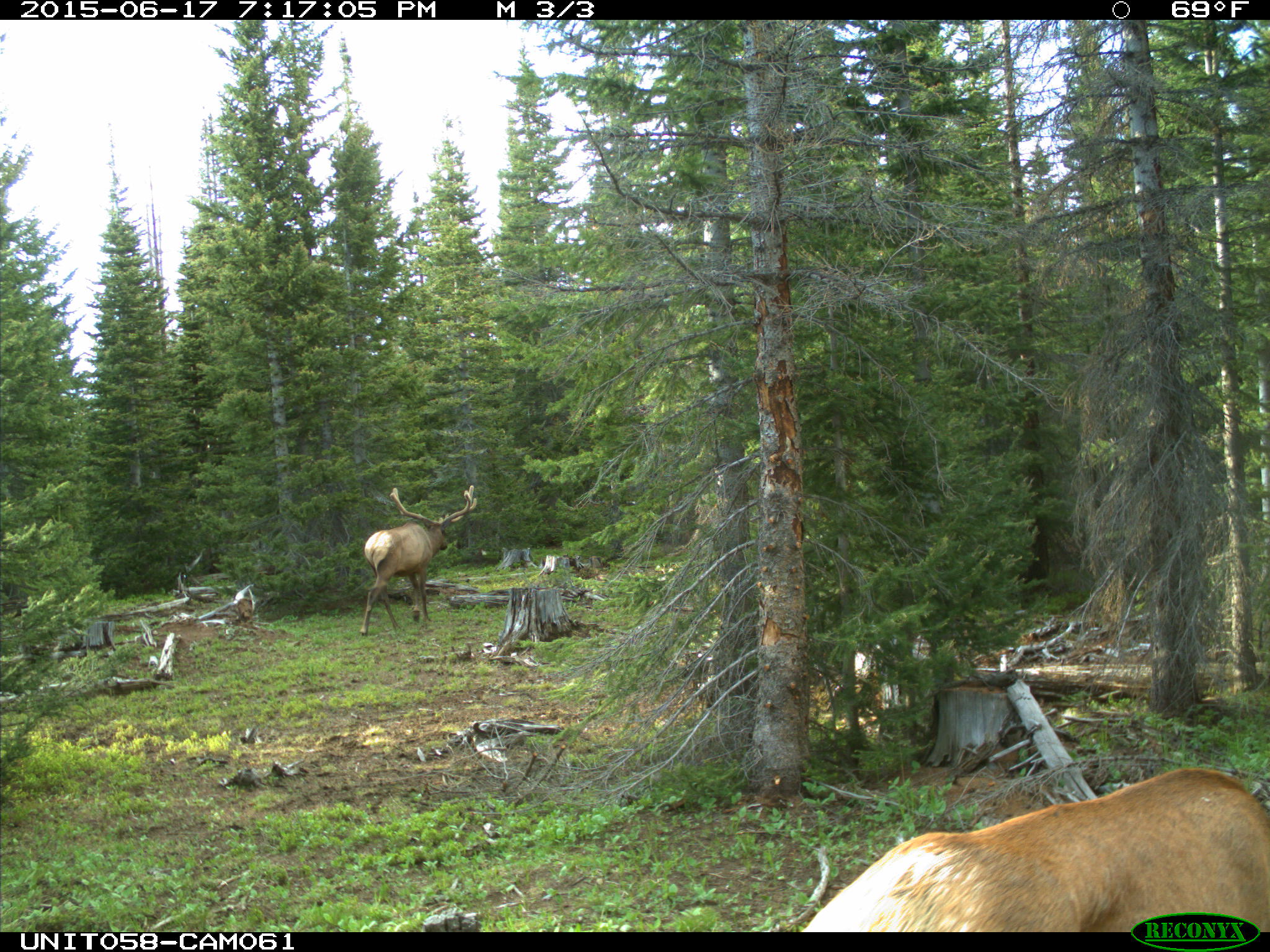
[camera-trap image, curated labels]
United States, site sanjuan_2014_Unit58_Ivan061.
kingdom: Animalia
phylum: Chordata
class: Mammalia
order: Artiodactyla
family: Cervidae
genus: Cervus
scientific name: Cervus elaphus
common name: red deer